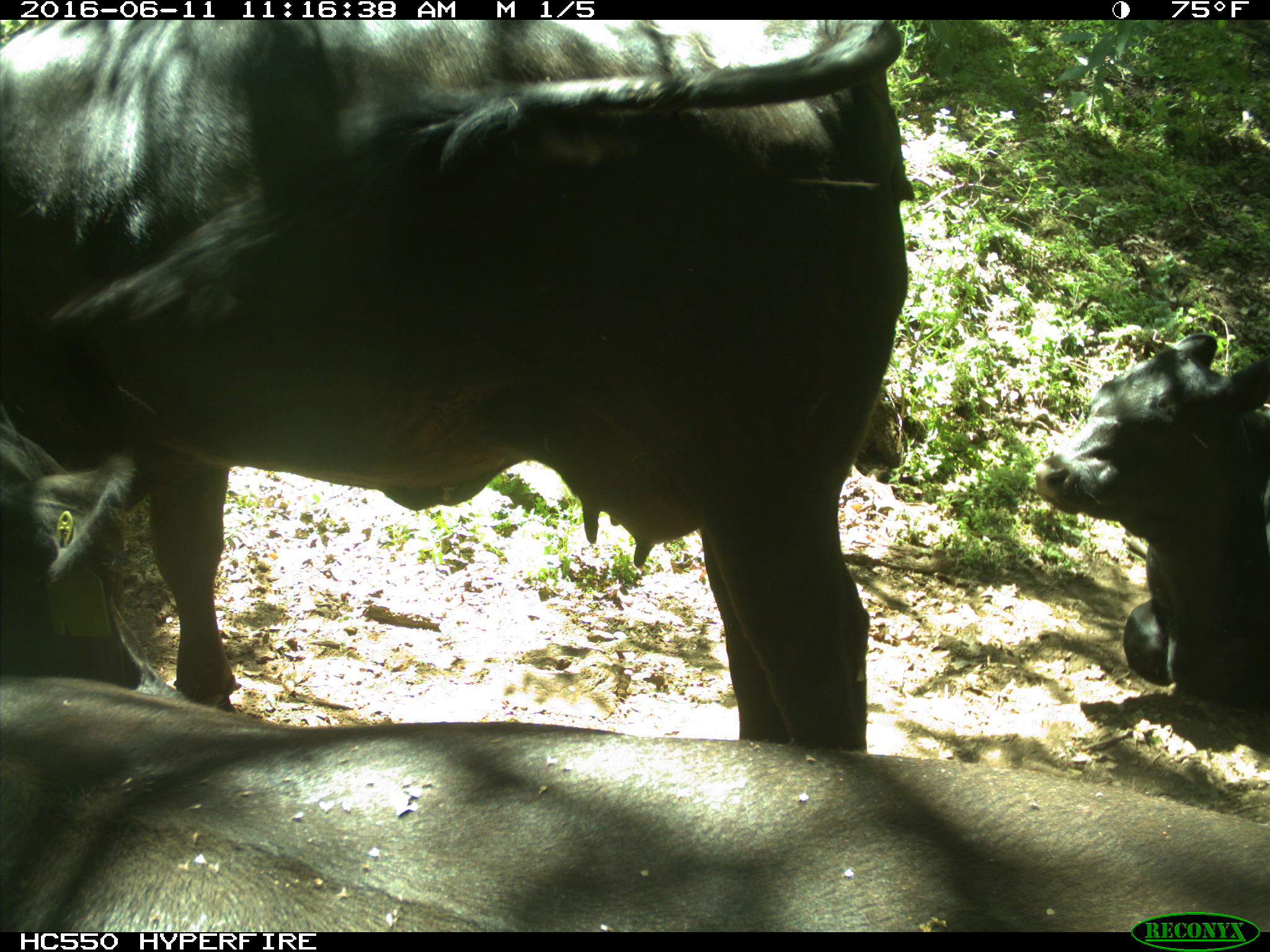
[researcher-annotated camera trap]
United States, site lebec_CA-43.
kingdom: Animalia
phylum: Chordata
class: Mammalia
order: Artiodactyla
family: Bovidae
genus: Bos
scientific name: Bos taurus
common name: domestic cow